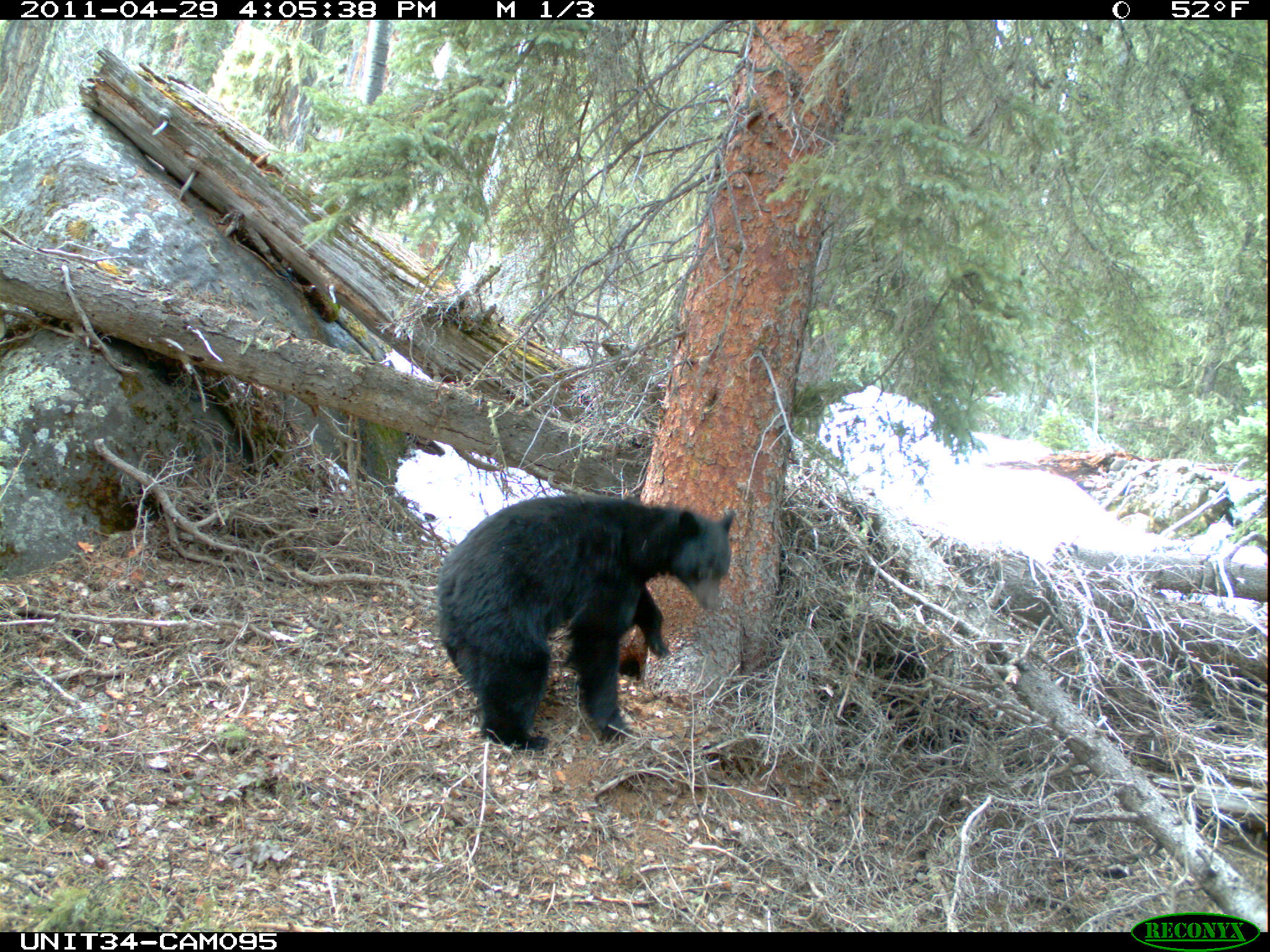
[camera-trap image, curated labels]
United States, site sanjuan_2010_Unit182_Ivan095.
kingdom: Animalia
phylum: Chordata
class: Mammalia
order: Carnivora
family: Ursidae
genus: Ursus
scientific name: Ursus americanus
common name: american black bear